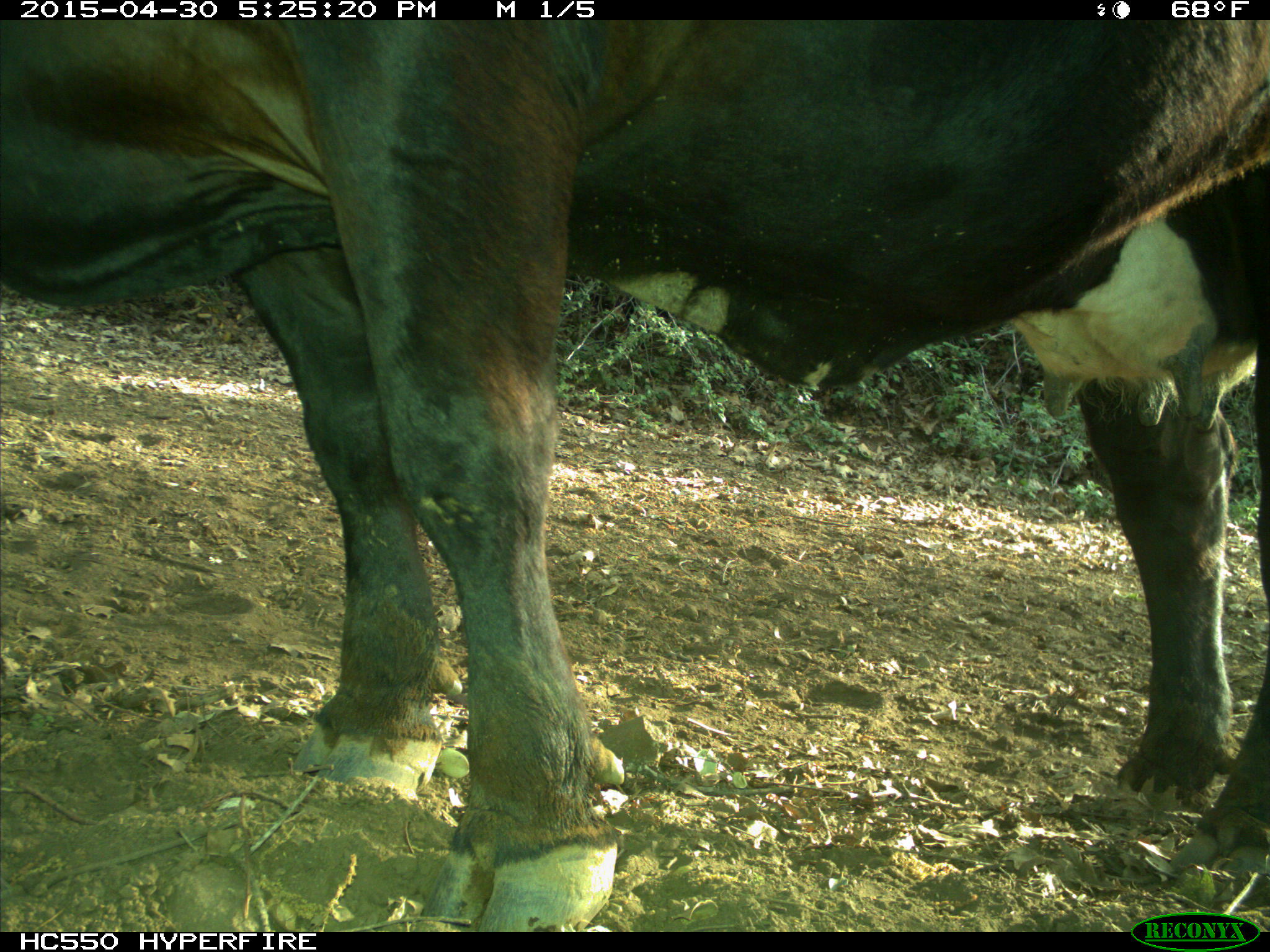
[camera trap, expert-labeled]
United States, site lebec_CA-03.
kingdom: Animalia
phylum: Chordata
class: Mammalia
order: Artiodactyla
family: Bovidae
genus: Bos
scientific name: Bos taurus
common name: domestic cow